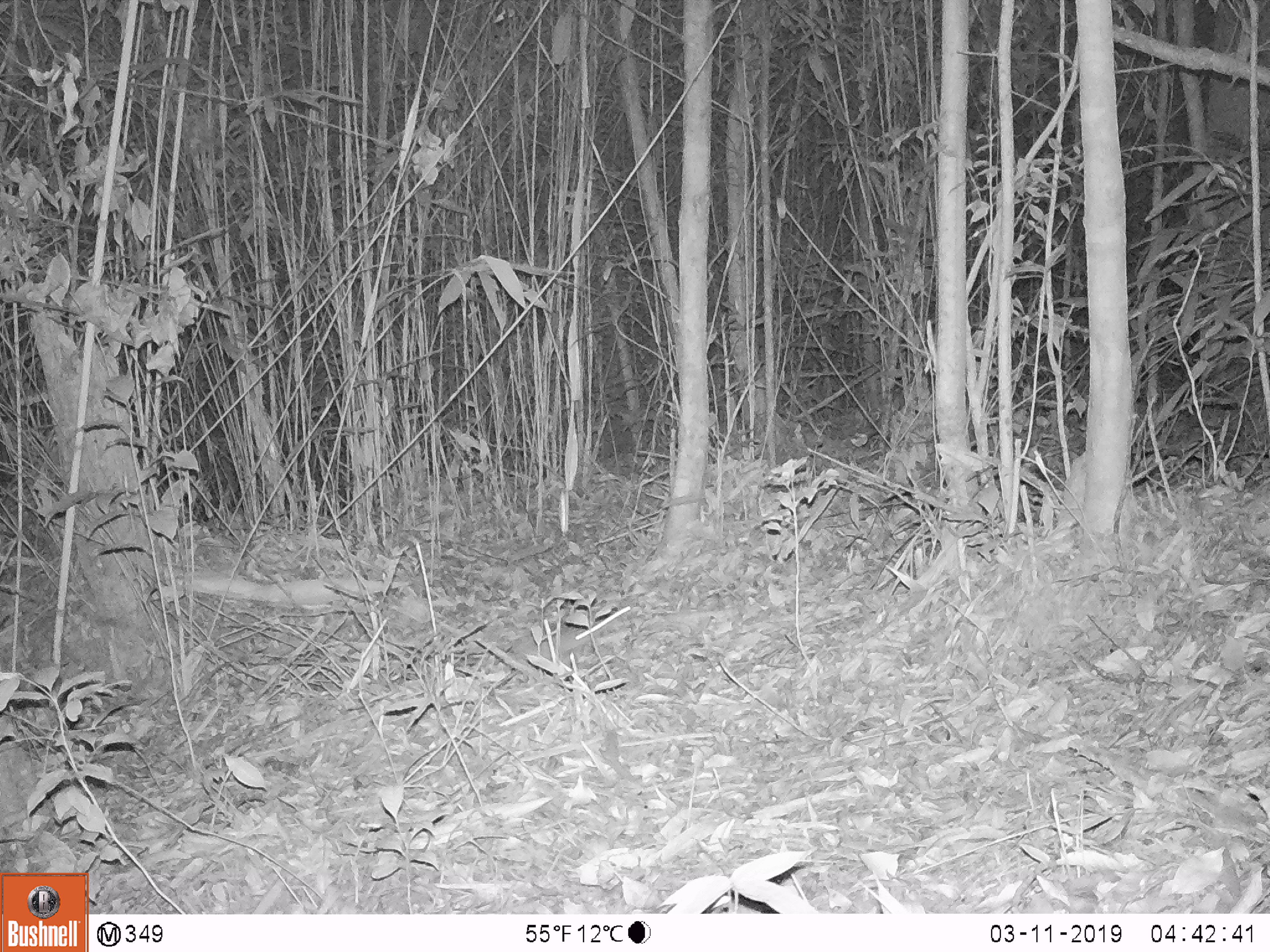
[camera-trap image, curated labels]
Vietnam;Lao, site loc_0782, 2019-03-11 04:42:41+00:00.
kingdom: Animalia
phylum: Chordata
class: Mammalia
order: Rodentia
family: Muridae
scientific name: Muridae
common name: old-world mice and rats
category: unidentified murid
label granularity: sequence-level